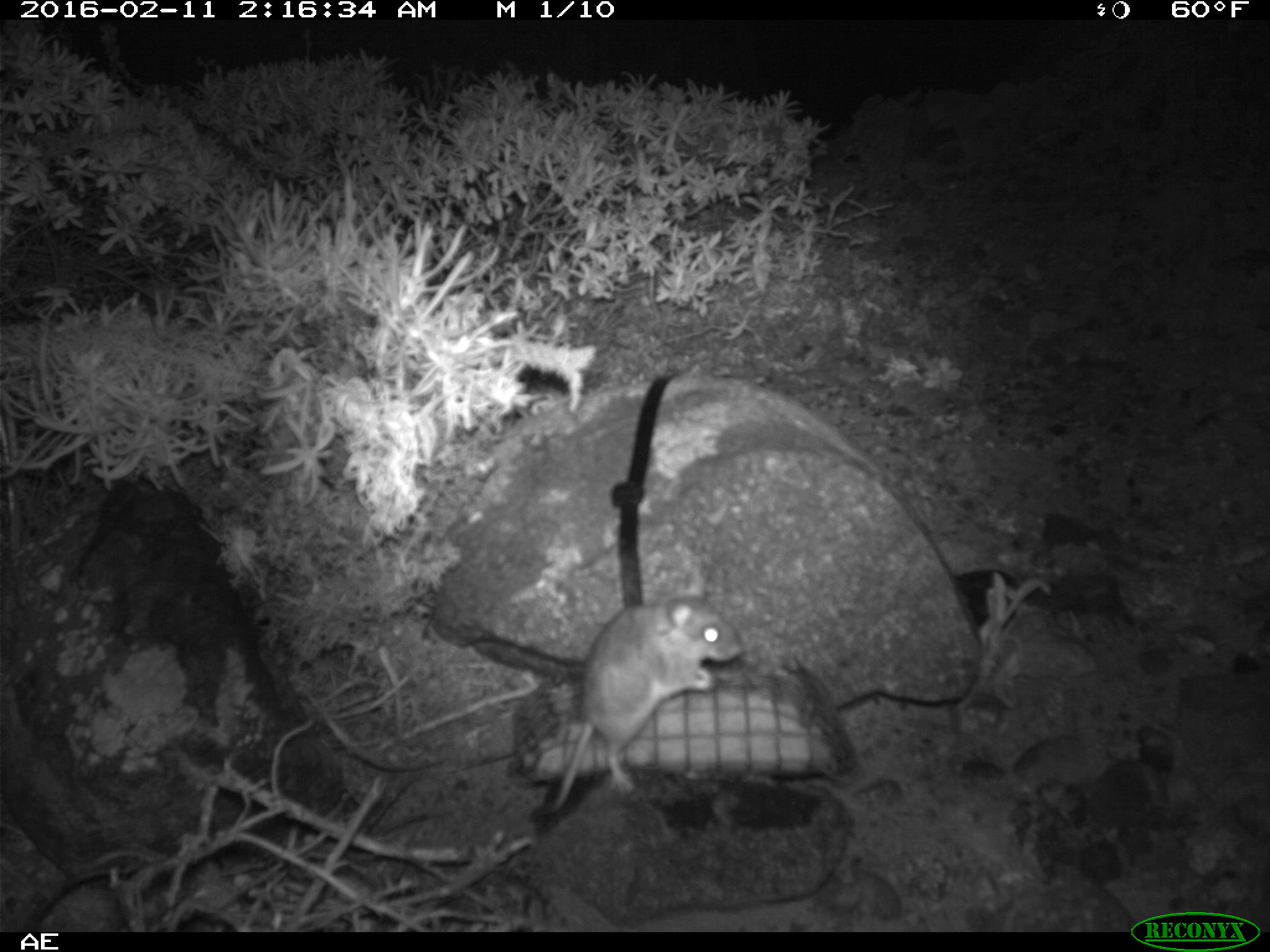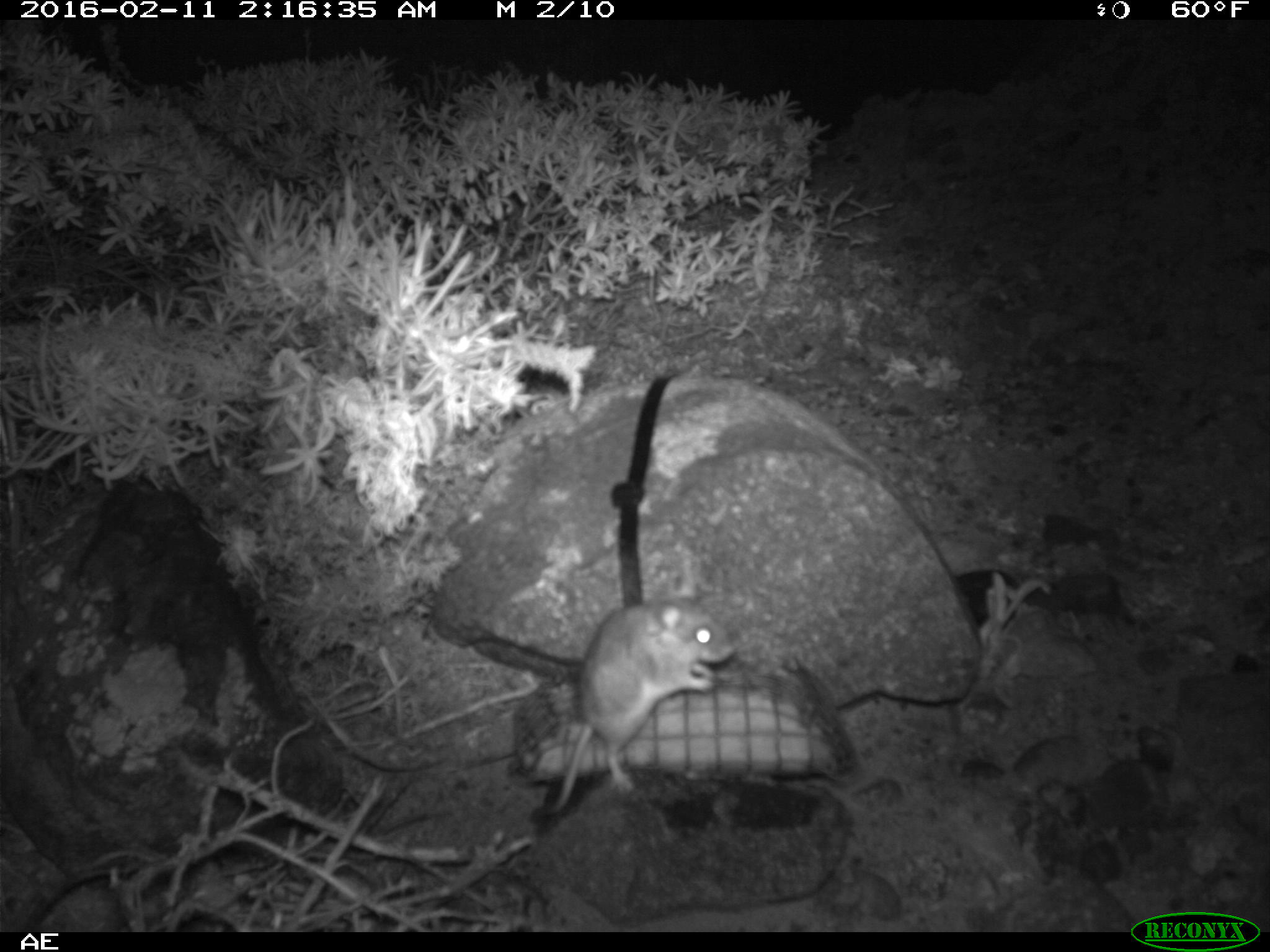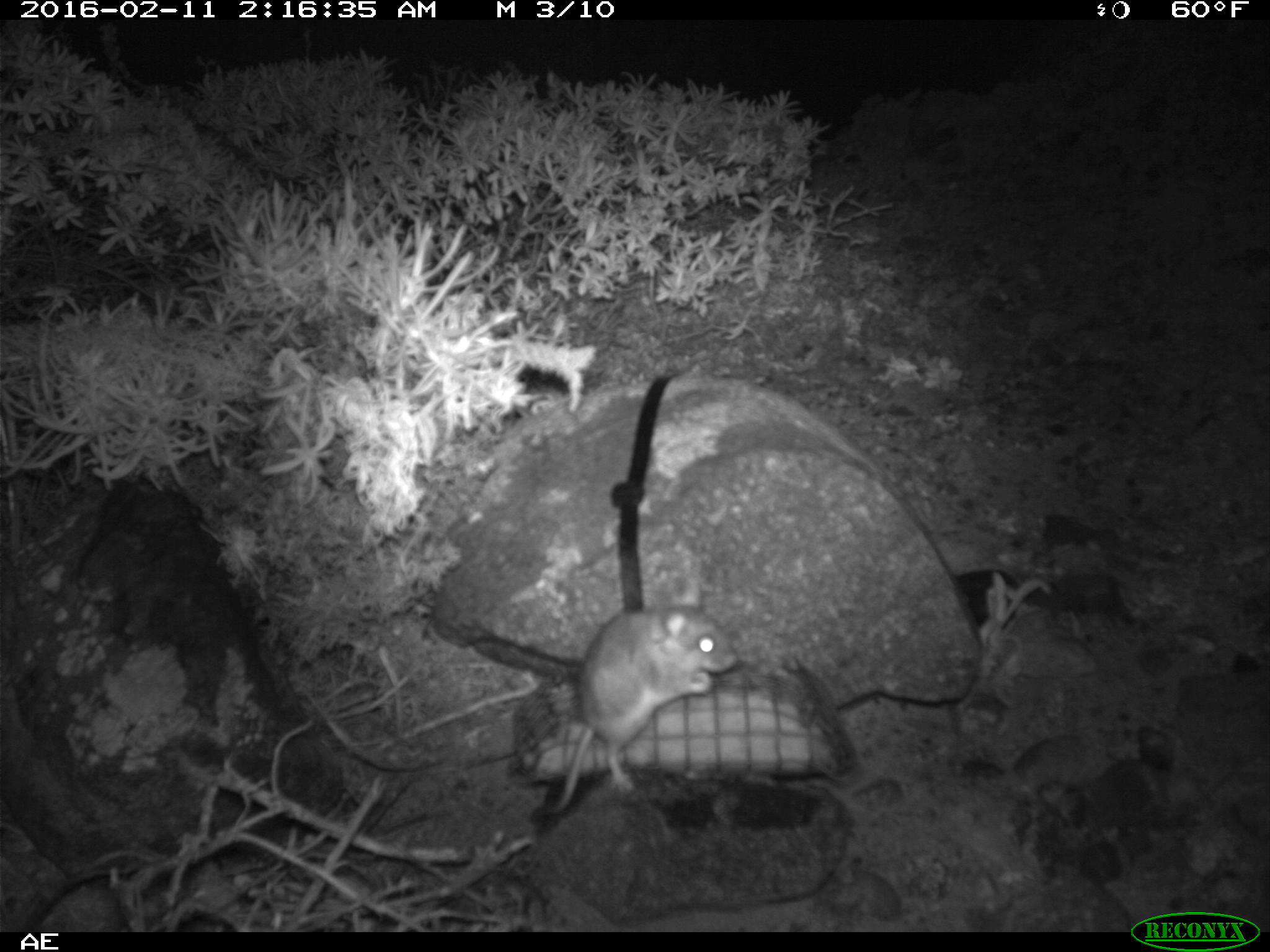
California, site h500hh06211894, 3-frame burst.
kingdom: Animalia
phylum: Chordata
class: Mammalia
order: Rodentia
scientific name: Rodentia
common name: rodent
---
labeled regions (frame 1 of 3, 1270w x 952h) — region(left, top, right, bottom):
rodent: region(526, 567, 744, 821)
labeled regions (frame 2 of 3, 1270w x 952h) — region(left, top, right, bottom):
rodent: region(554, 563, 734, 812)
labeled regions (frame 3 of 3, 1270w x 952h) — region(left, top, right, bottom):
rodent: region(549, 576, 740, 815)